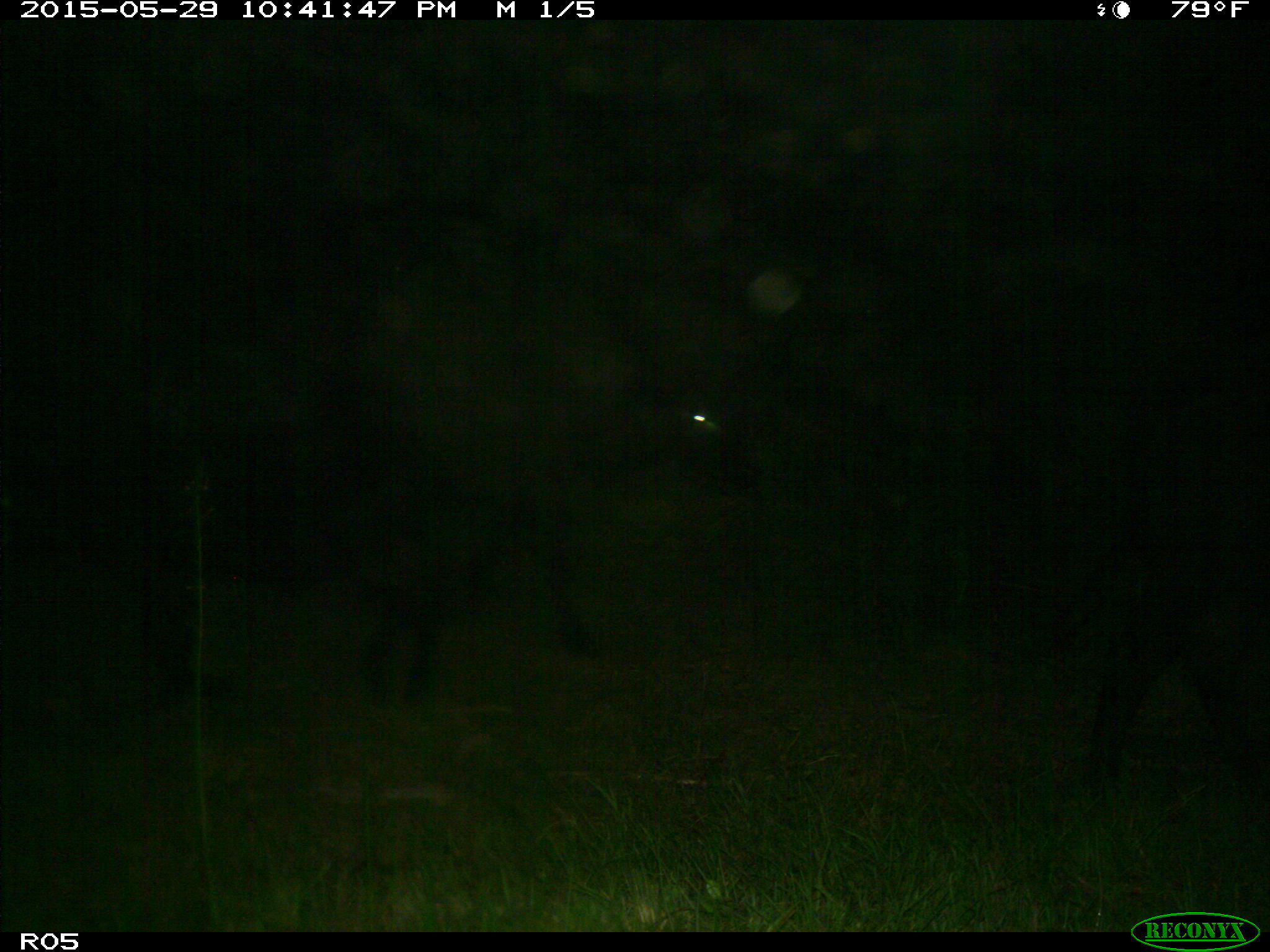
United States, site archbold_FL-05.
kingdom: Animalia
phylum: Chordata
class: Mammalia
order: Artiodactyla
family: Bovidae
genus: Bos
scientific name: Bos taurus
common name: domestic cow